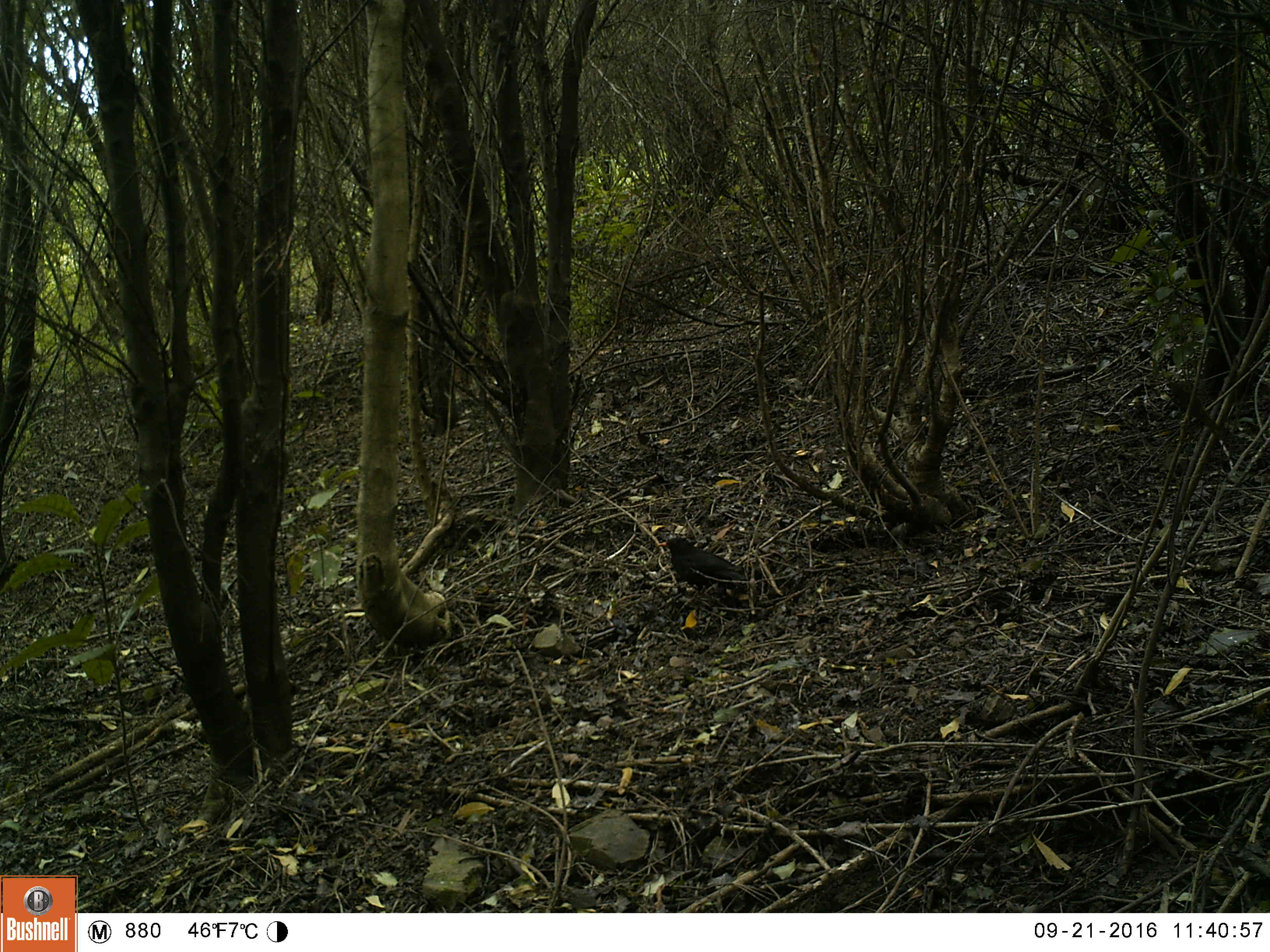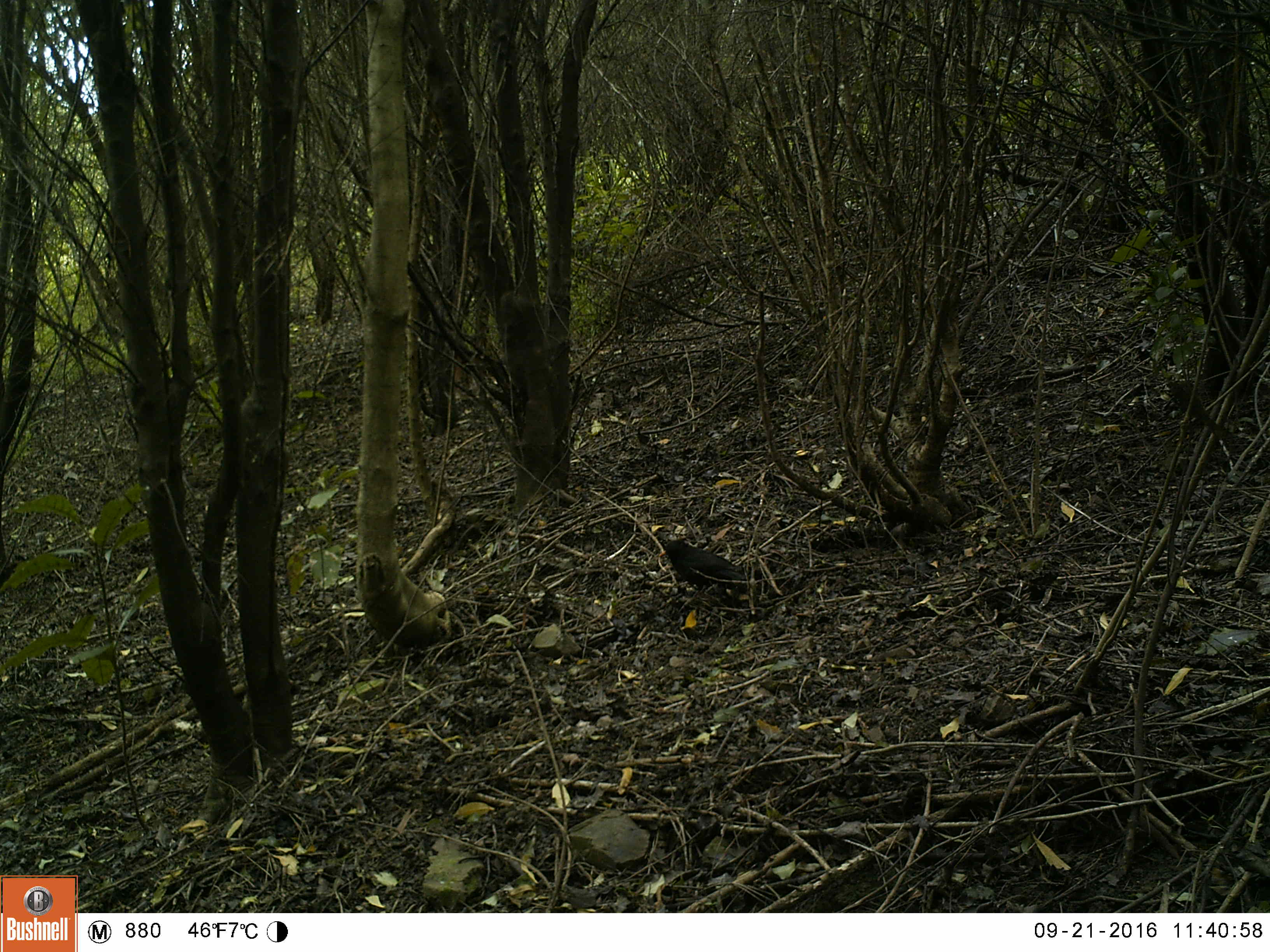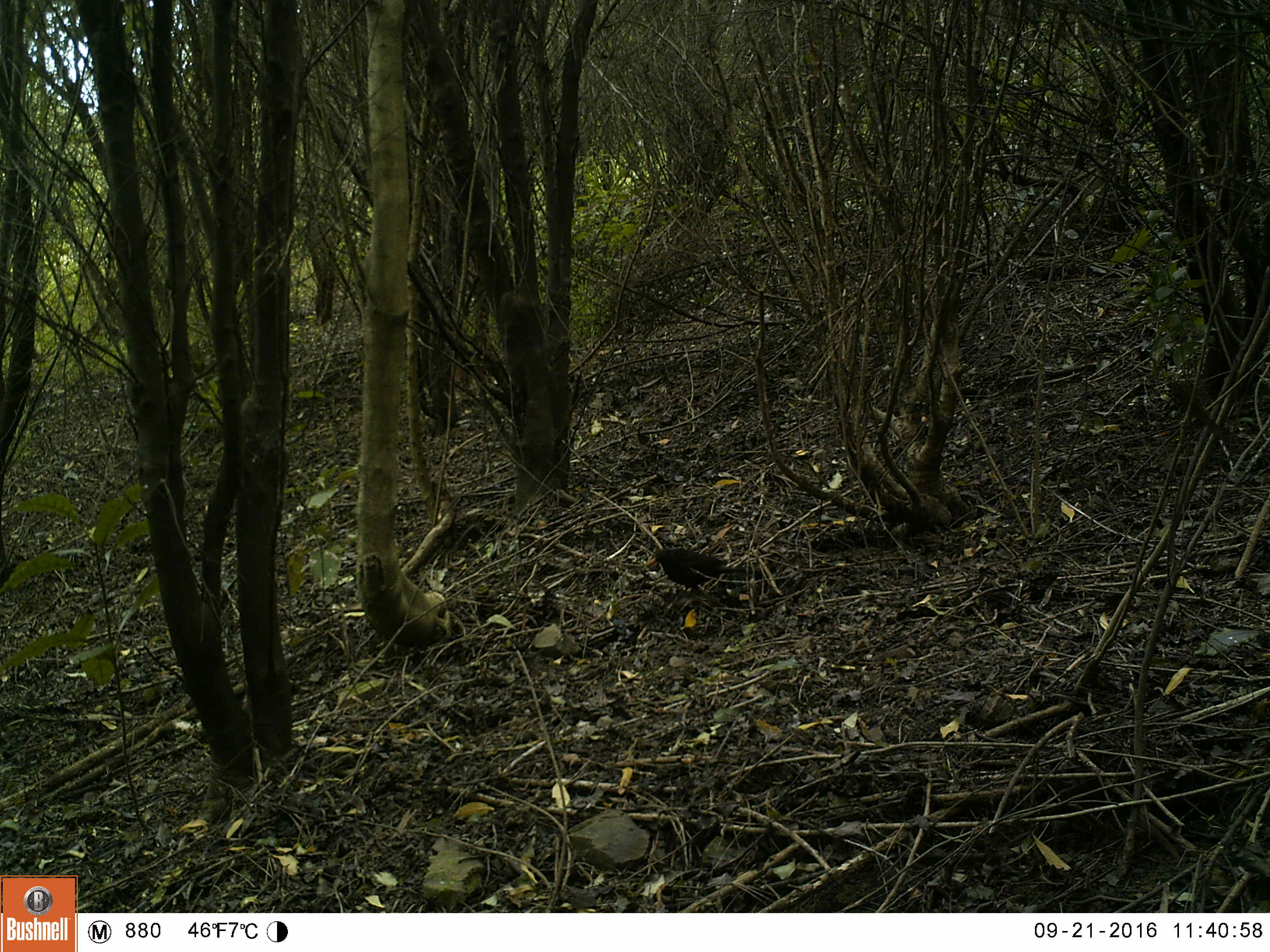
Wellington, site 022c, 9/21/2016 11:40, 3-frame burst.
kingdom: Animalia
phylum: Chordata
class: Aves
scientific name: Aves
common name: bird